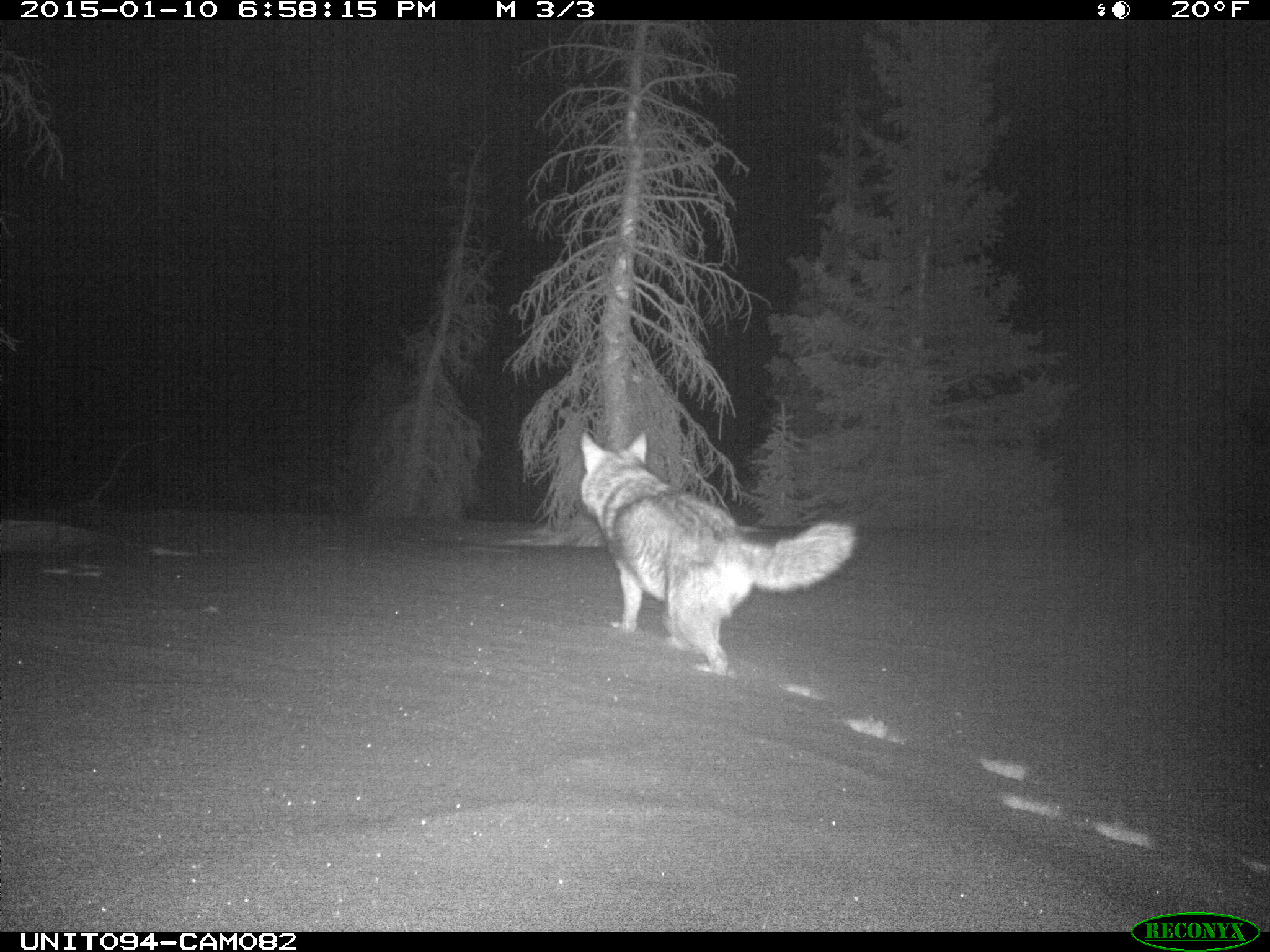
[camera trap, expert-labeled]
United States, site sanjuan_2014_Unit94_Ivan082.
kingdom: Animalia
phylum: Chordata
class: Mammalia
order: Carnivora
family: Canidae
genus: Canis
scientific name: Canis latrans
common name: coyote